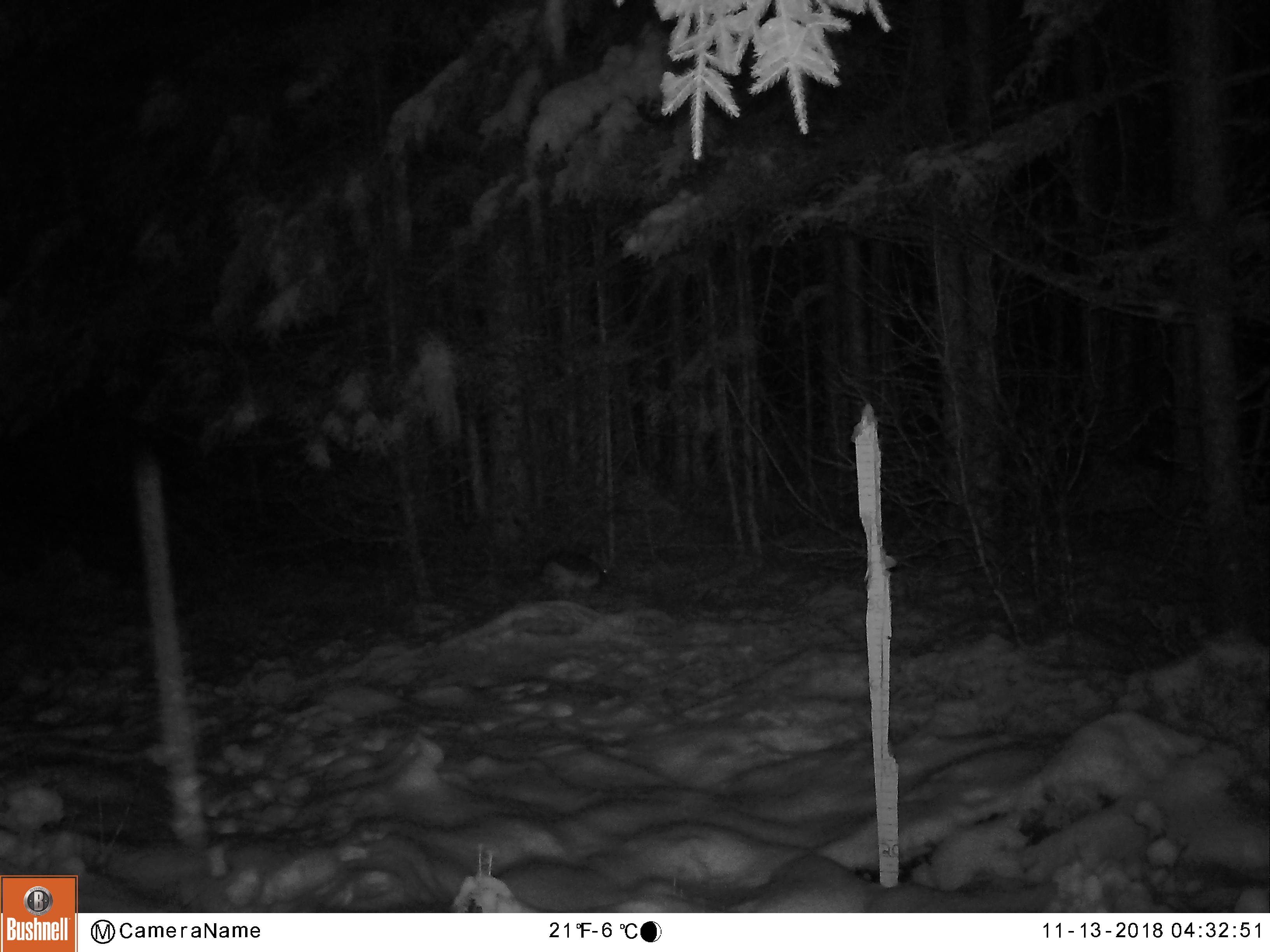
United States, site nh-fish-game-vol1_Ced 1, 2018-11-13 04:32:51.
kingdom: Animalia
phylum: Chordata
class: Mammalia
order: Lagomorpha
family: Leporidae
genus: Lepus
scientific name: Lepus americanus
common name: snowshoe hare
Snowshoe hare (Lepus americanus).